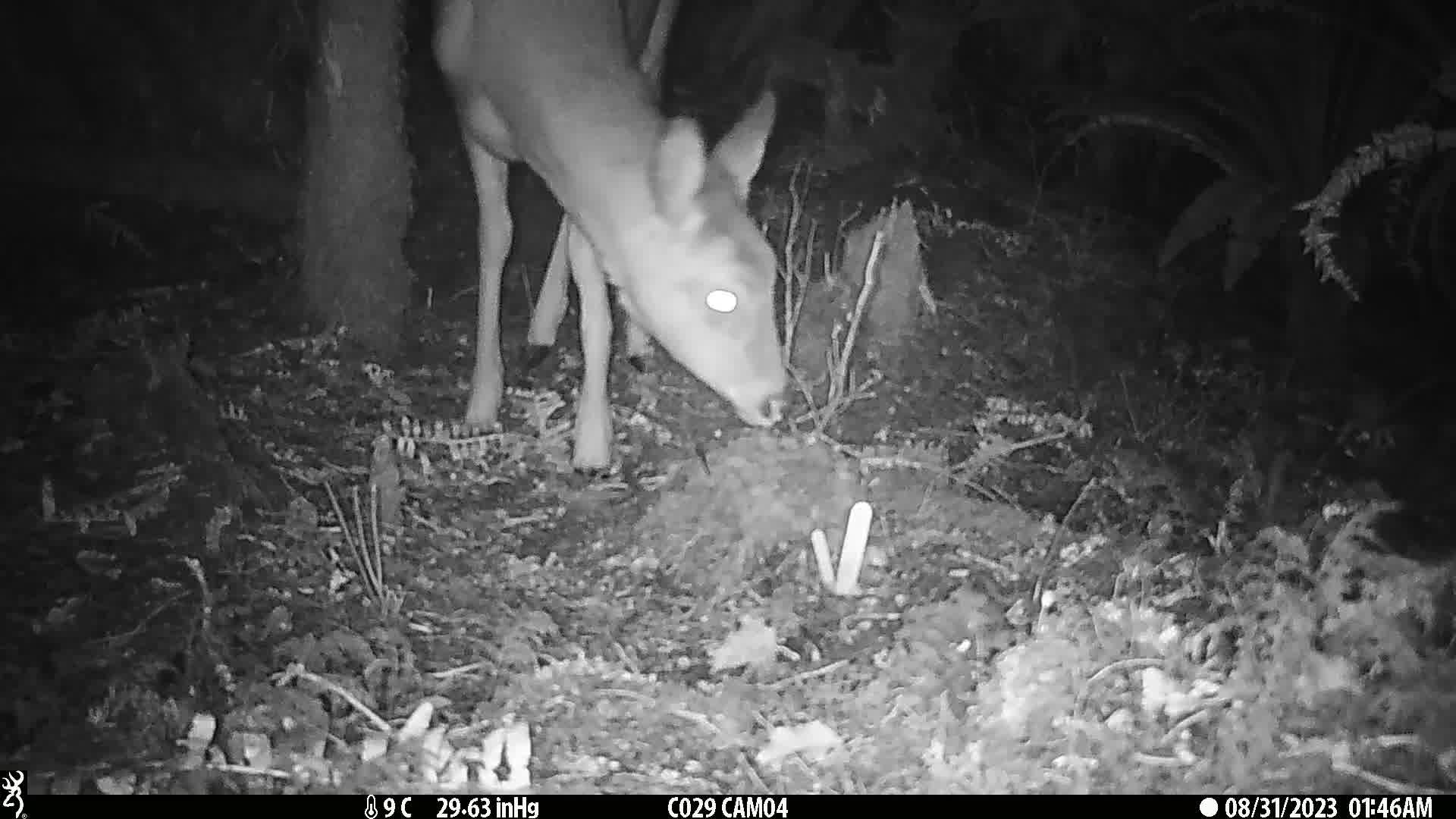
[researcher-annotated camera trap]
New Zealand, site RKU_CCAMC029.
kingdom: Animalia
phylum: Chordata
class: Mammalia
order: Artiodactyla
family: Cervidae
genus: Odocoileus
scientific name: Odocoileus virginianus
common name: white-tailed deer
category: white tailed deer